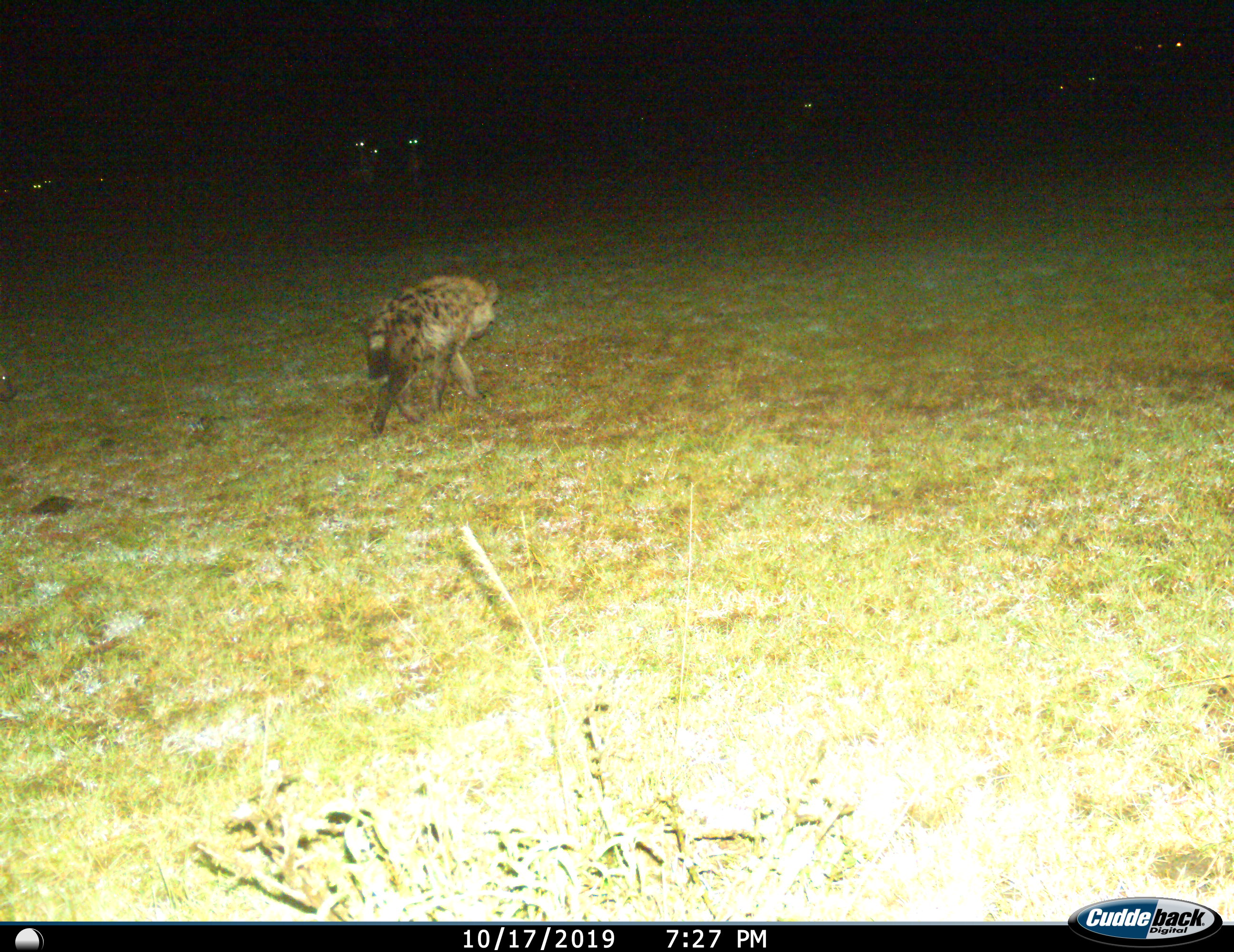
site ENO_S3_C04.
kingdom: Animalia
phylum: Chordata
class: Mammalia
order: Carnivora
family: Hyaenidae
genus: Crocuta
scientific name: Crocuta crocuta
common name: spotted hyena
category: hyenaspotted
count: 1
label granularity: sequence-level